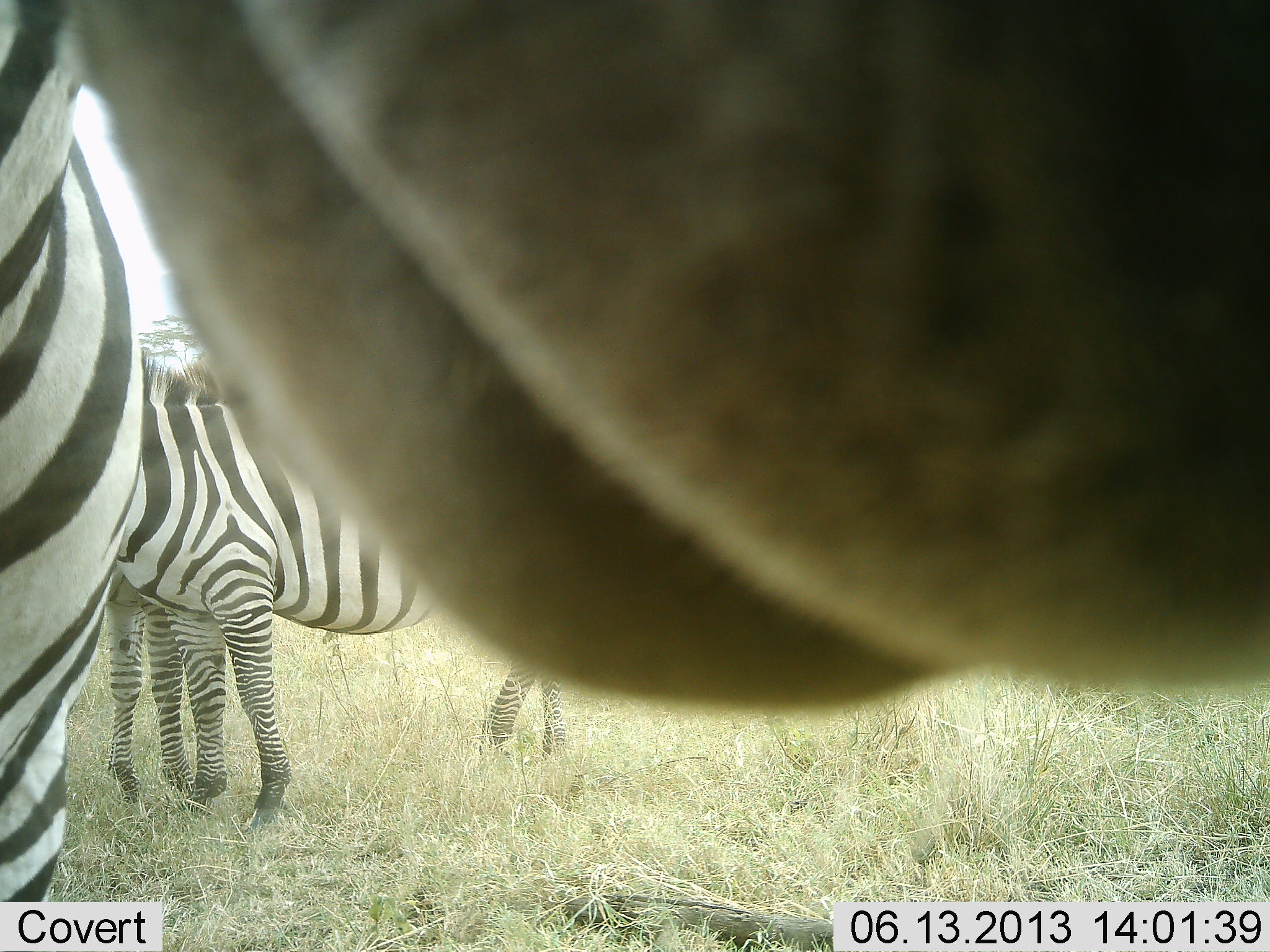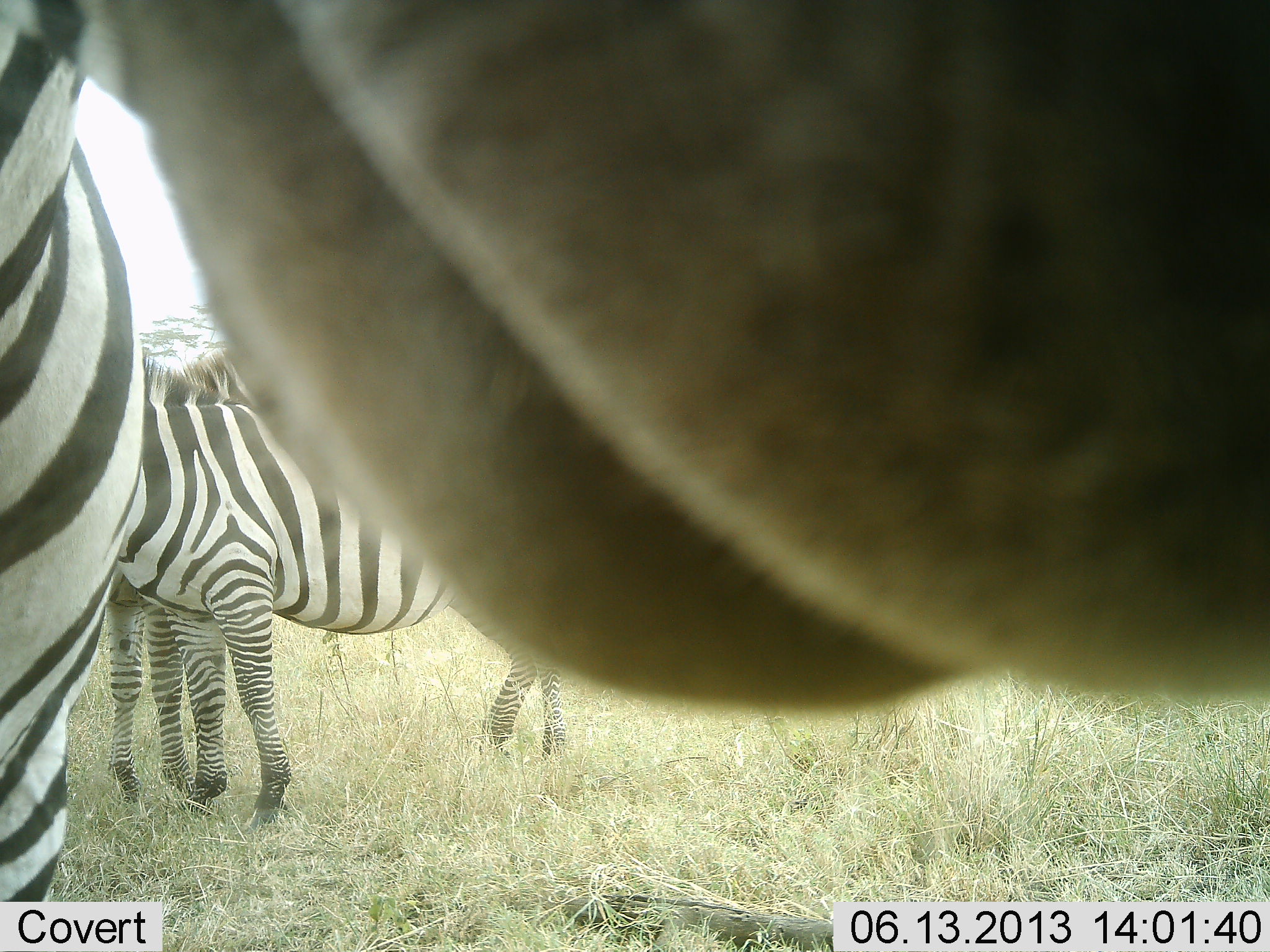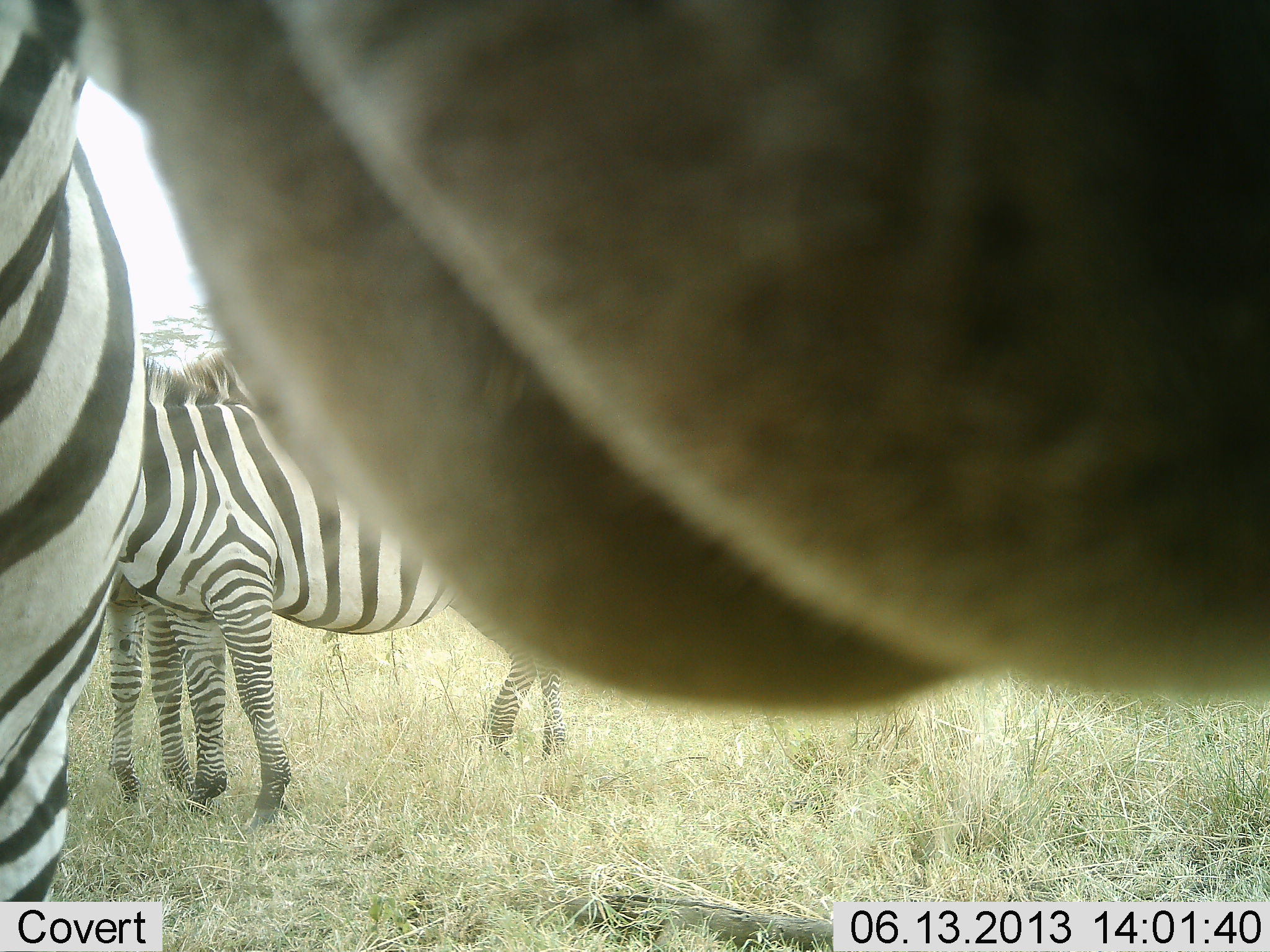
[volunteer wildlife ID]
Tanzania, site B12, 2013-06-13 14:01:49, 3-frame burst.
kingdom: Animalia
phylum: Chordata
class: Mammalia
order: Perissodactyla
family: Equidae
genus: Equus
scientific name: Equus quagga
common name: plains zebra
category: zebra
Zebra (plains zebra) (Equus quagga), count 3. Behavior (volunteer vote fractions): standing 100%, resting 0%, moving 0%, interacting 20%. Young present (vote fraction): 0%. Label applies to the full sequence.